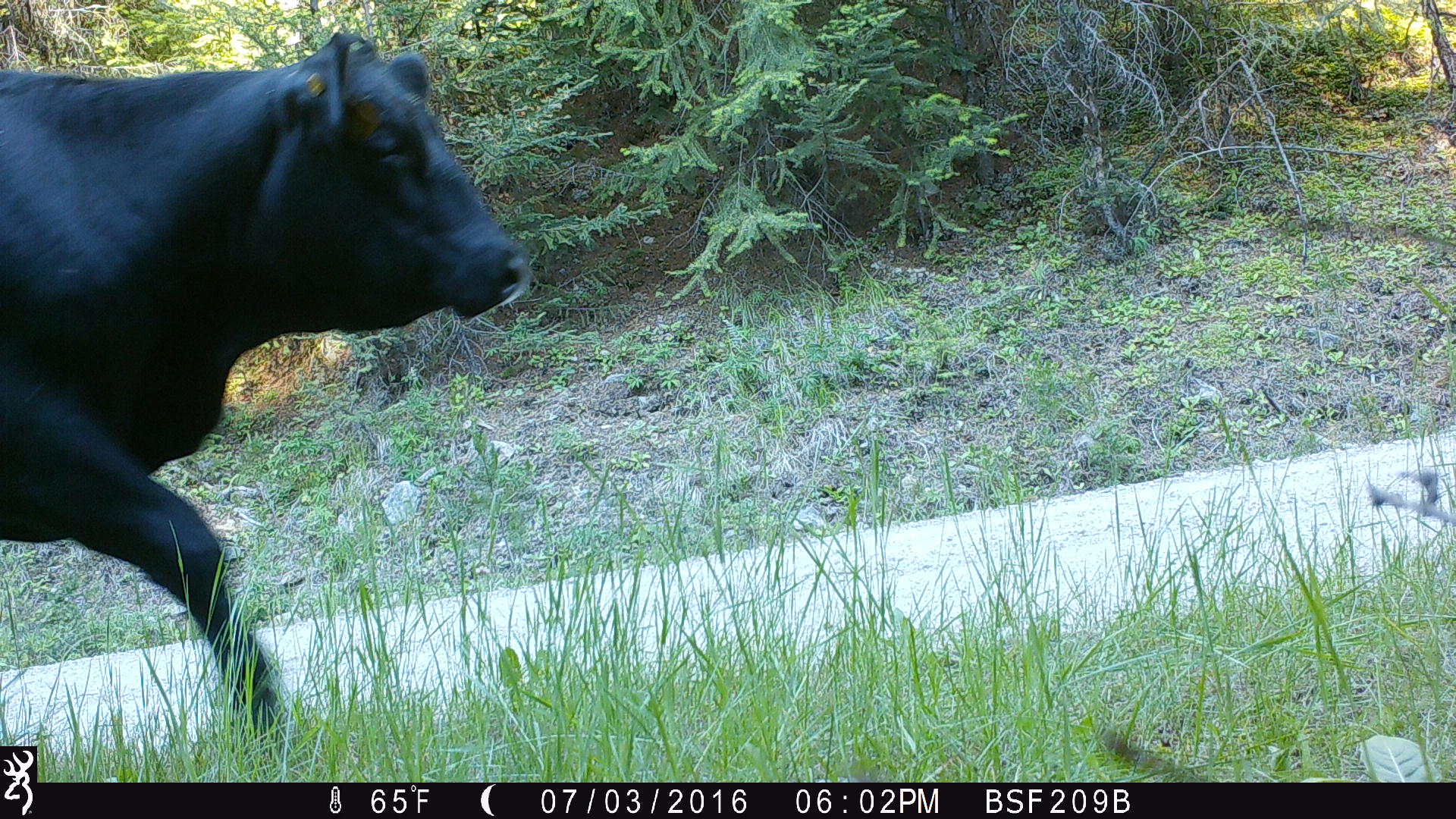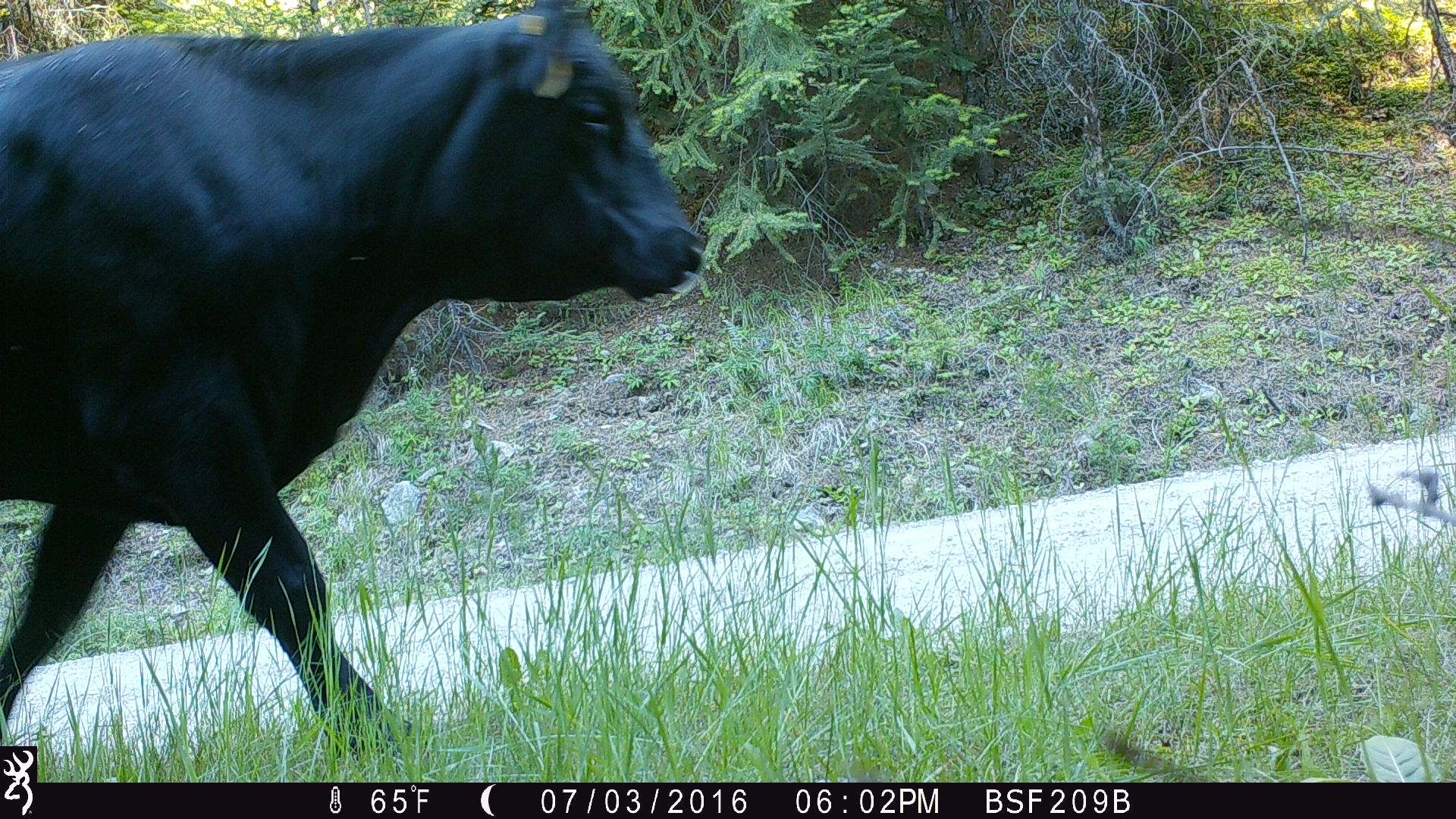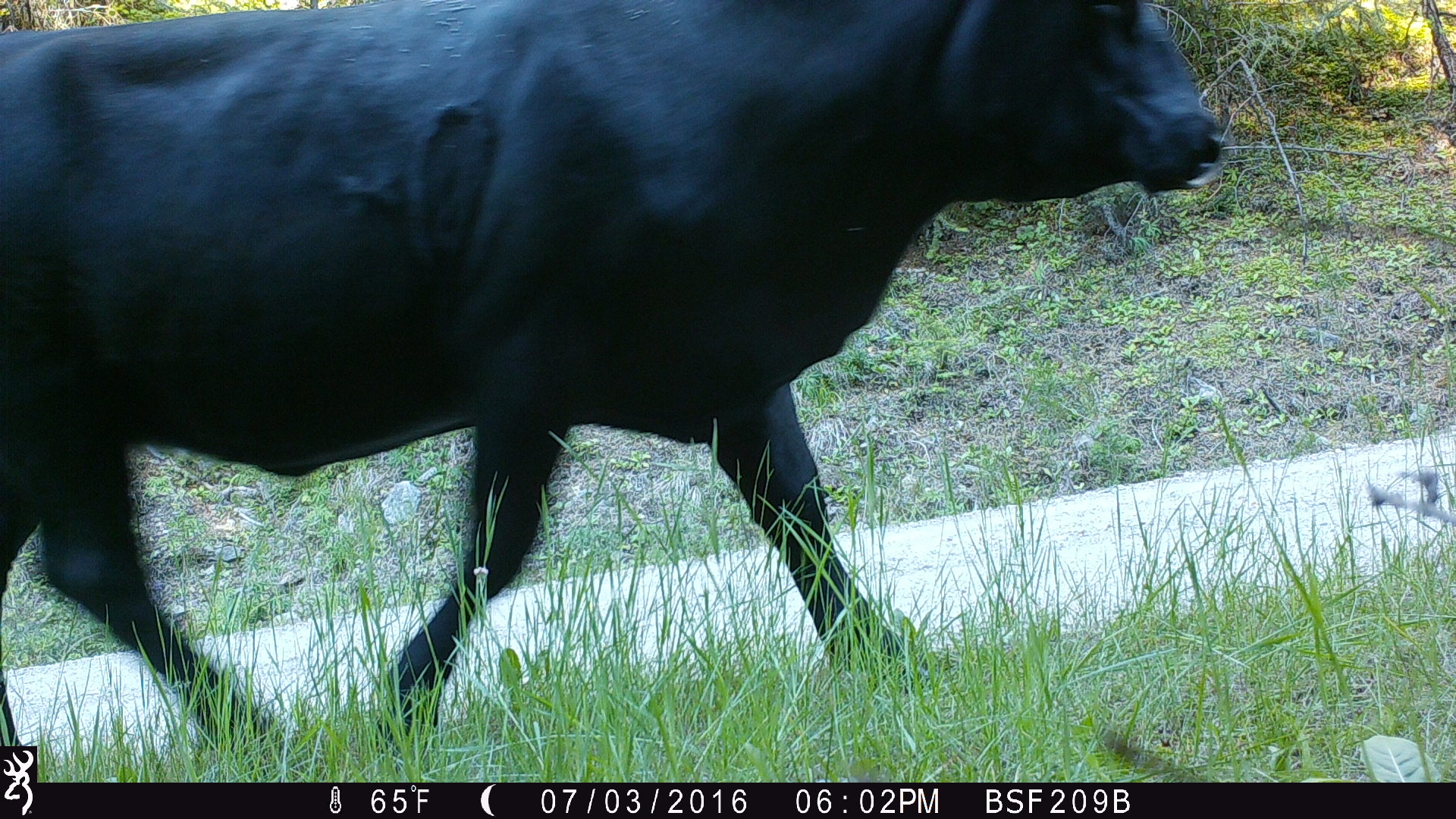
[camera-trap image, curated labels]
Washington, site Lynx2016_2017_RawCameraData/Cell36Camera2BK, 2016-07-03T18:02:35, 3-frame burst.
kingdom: Animalia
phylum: Chordata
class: Mammalia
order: Artiodactyla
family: Bovidae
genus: Bos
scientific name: Bos taurus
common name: domestic cattle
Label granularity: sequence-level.